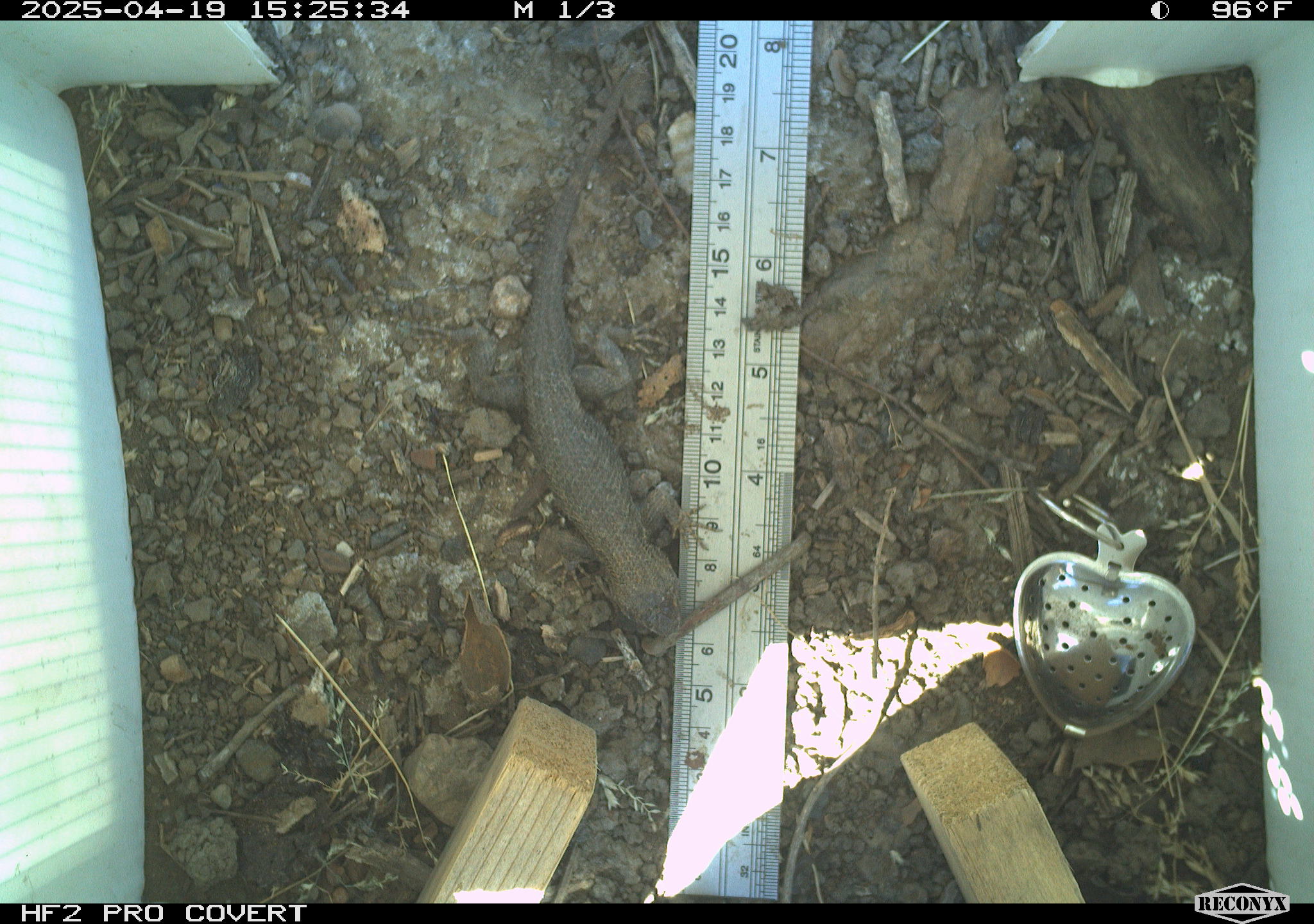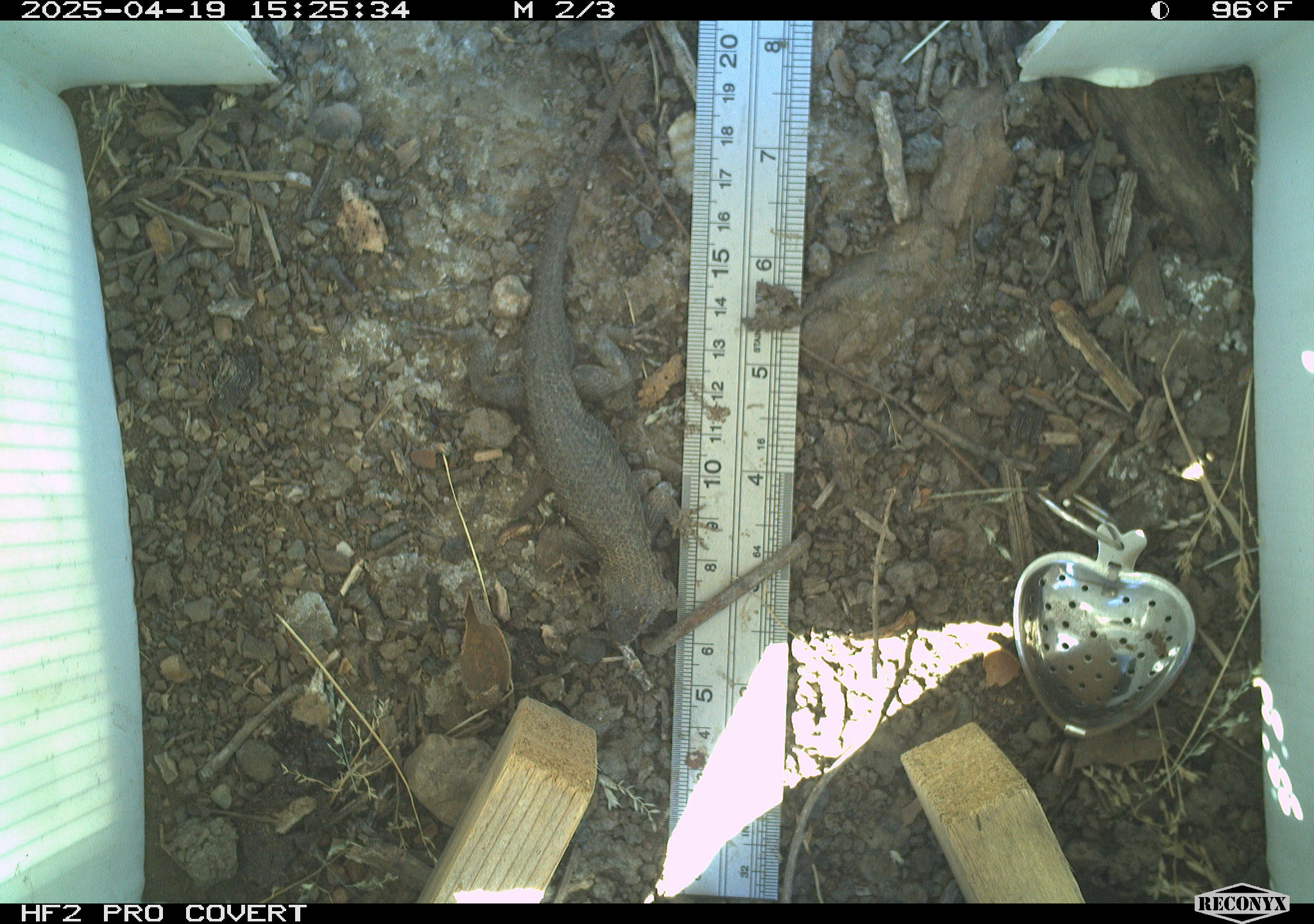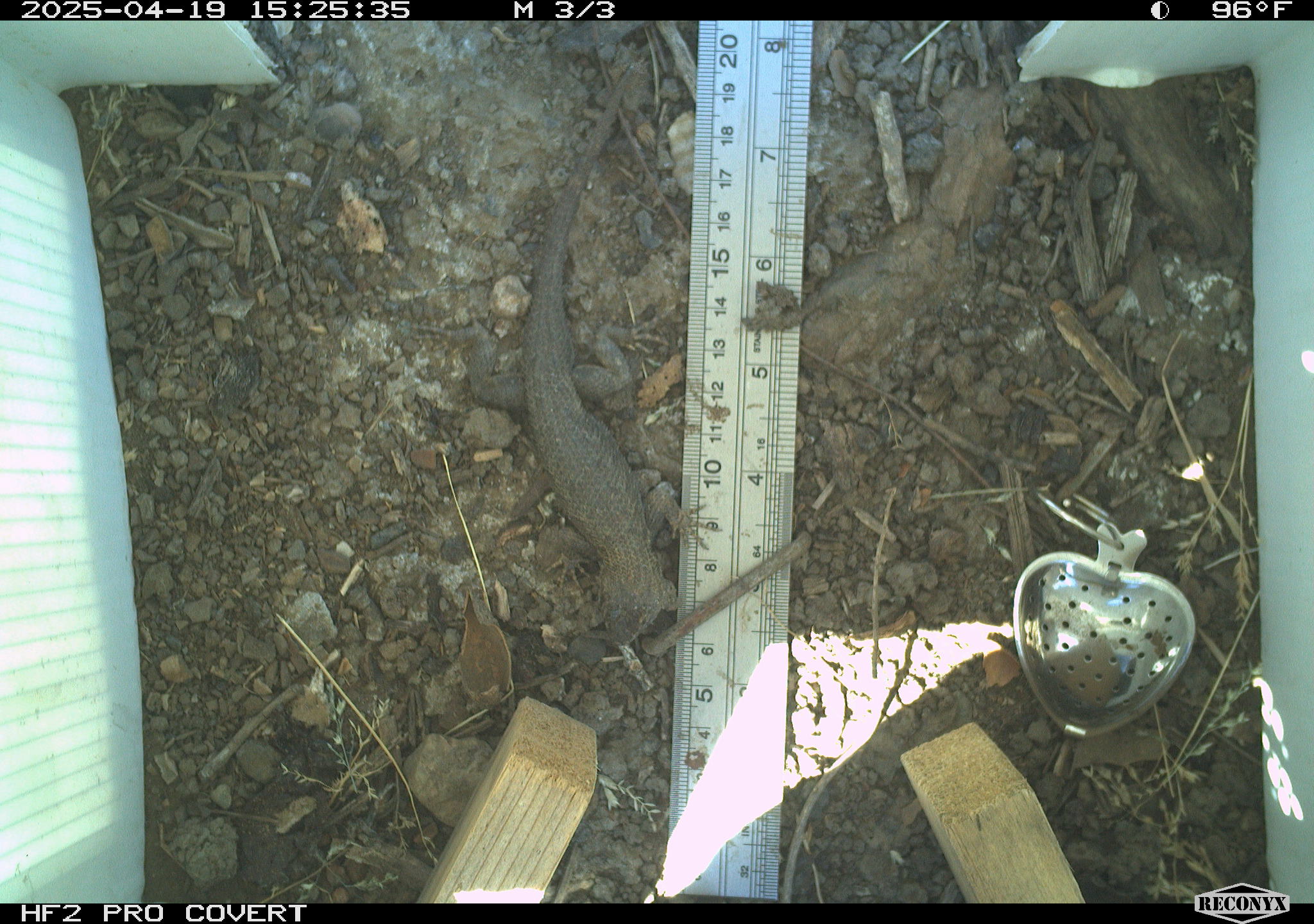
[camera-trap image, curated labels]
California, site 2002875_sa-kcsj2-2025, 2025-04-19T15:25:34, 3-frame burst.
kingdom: Animalia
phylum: Chordata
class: Reptilia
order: Squamata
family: Phrynosomatidae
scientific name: Phrynosomatidae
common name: north american spiny lizards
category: sceloporus/uta species